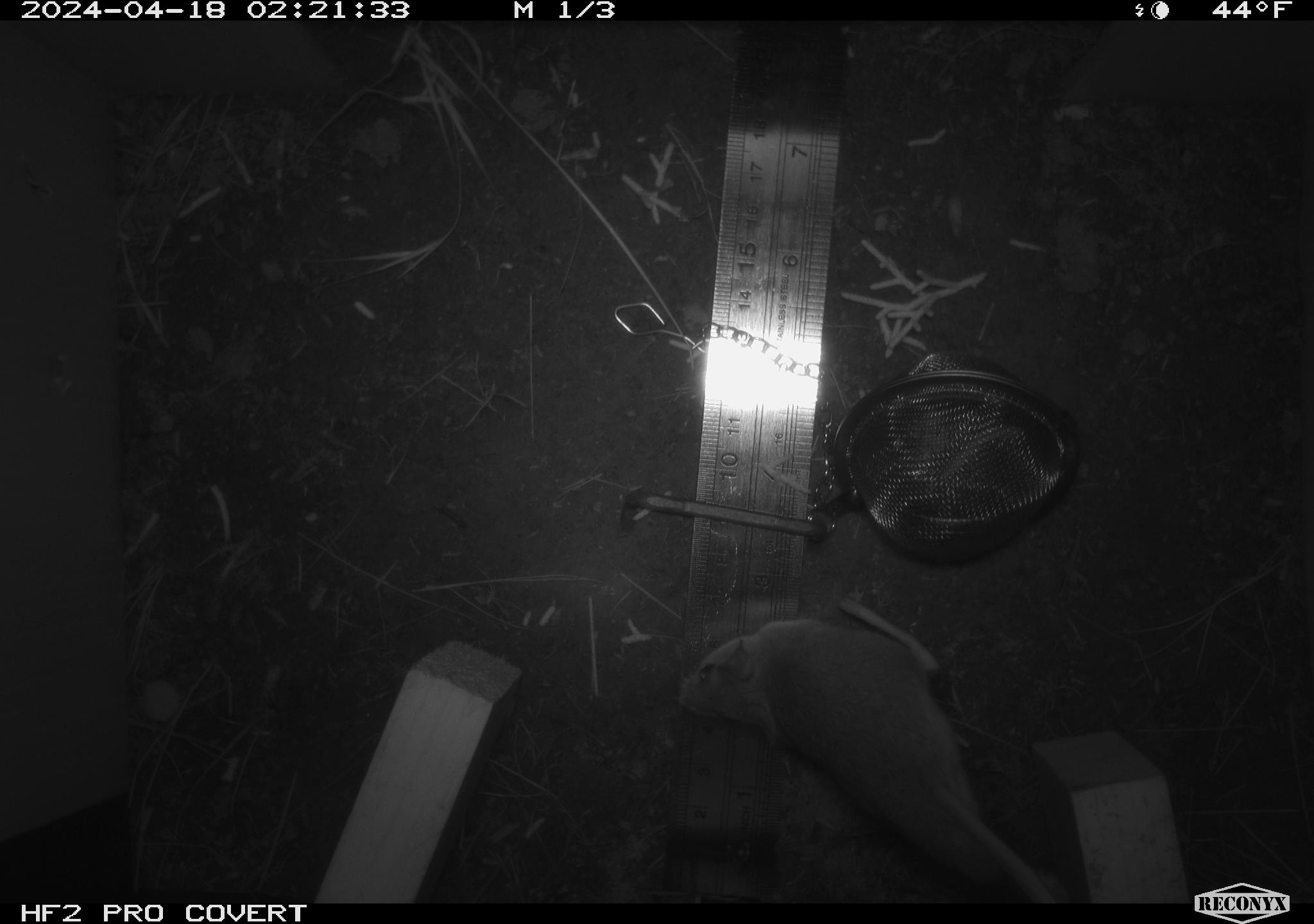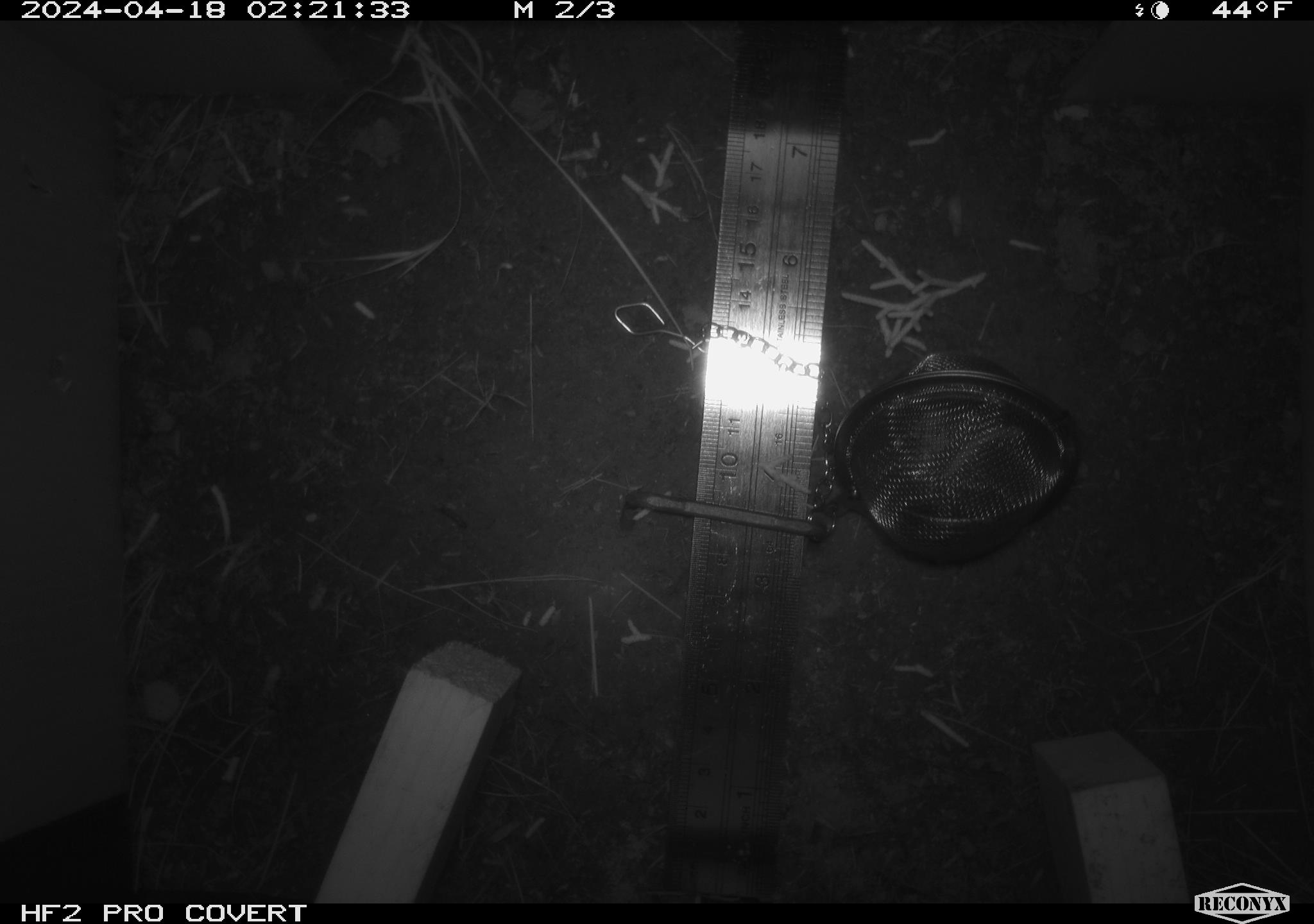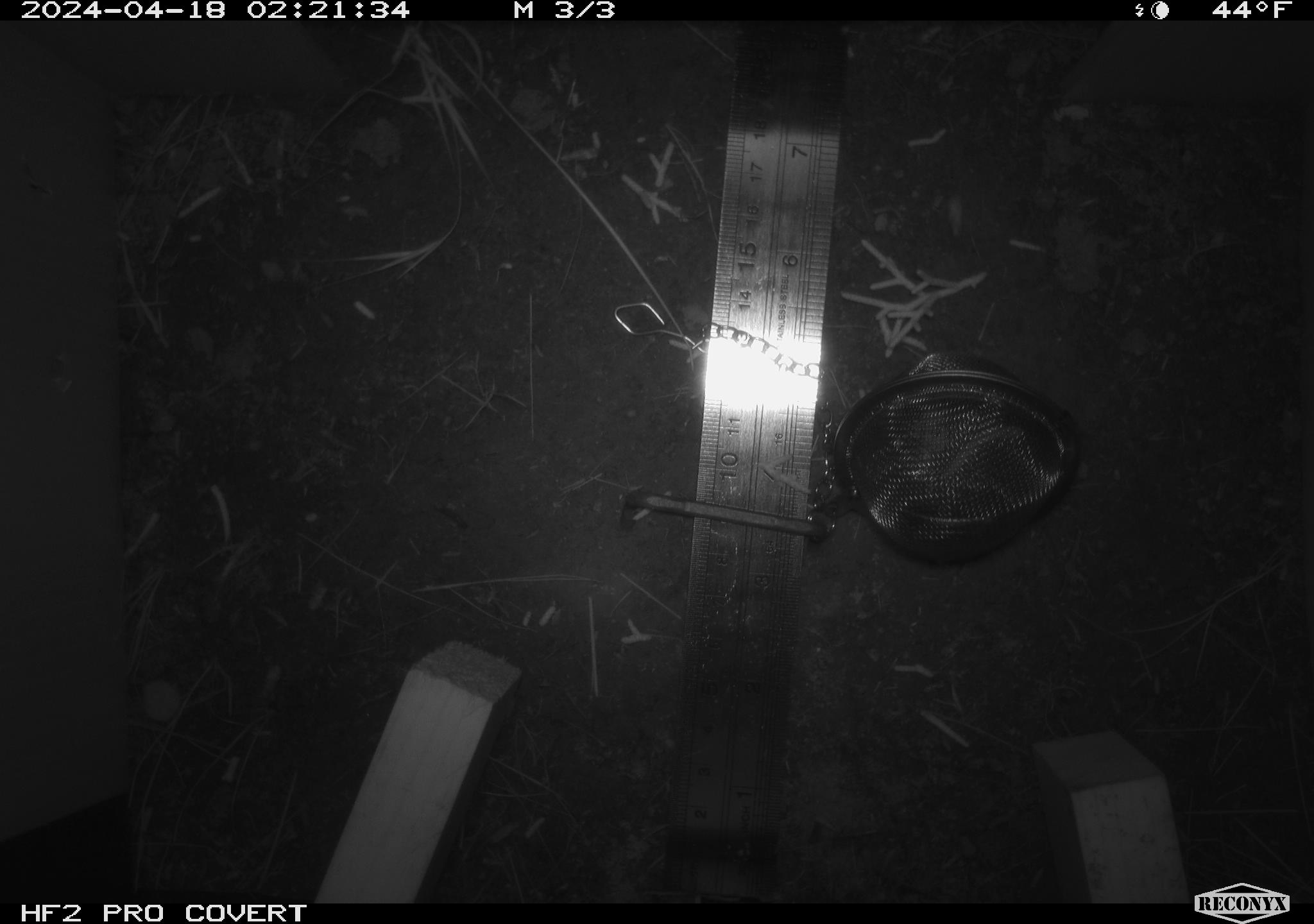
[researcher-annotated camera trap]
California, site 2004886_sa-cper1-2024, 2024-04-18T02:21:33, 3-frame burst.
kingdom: Animalia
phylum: Chordata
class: Mammalia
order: Rodentia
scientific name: Rodentia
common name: rodent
Rodent (Rodentia).